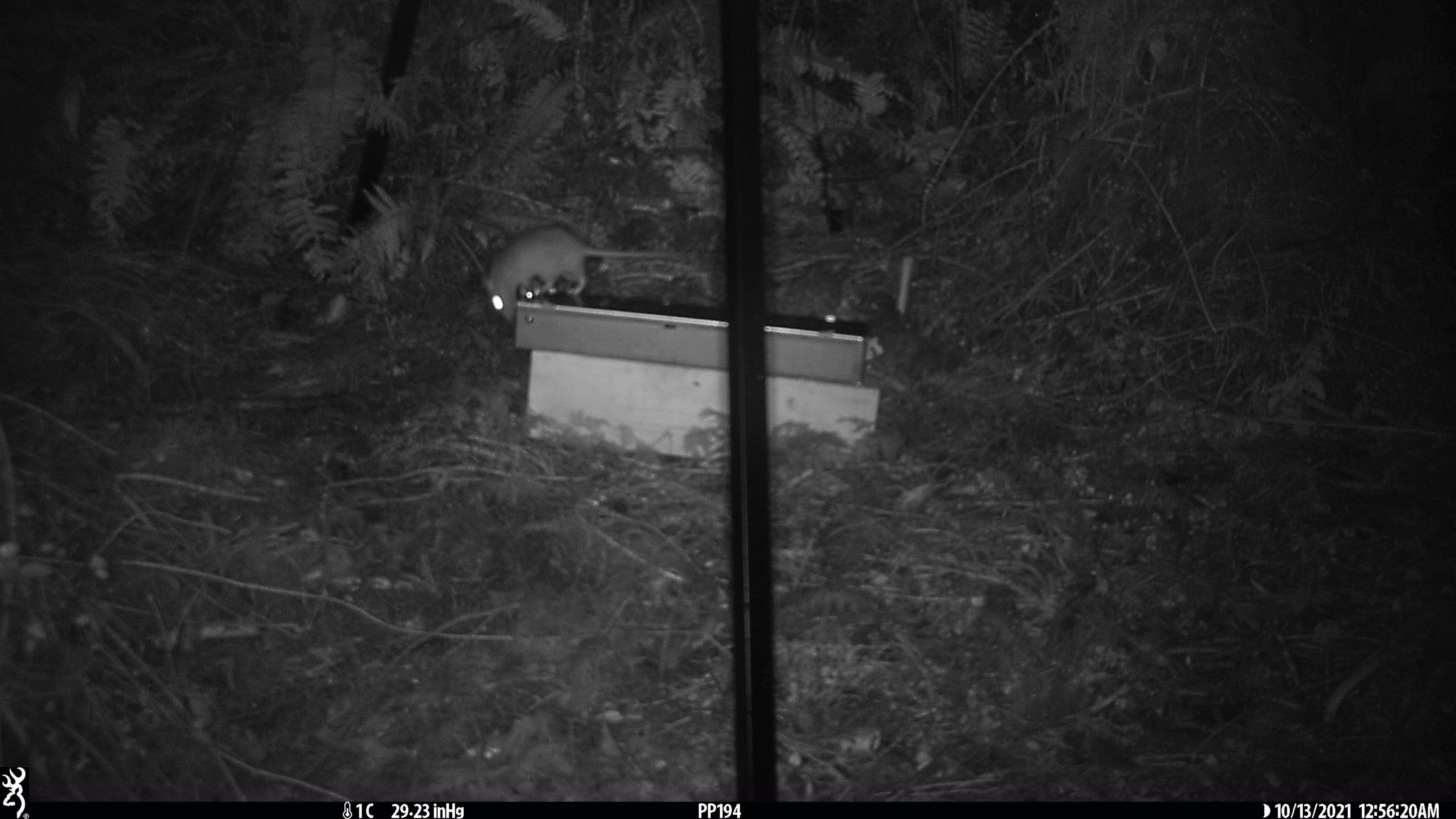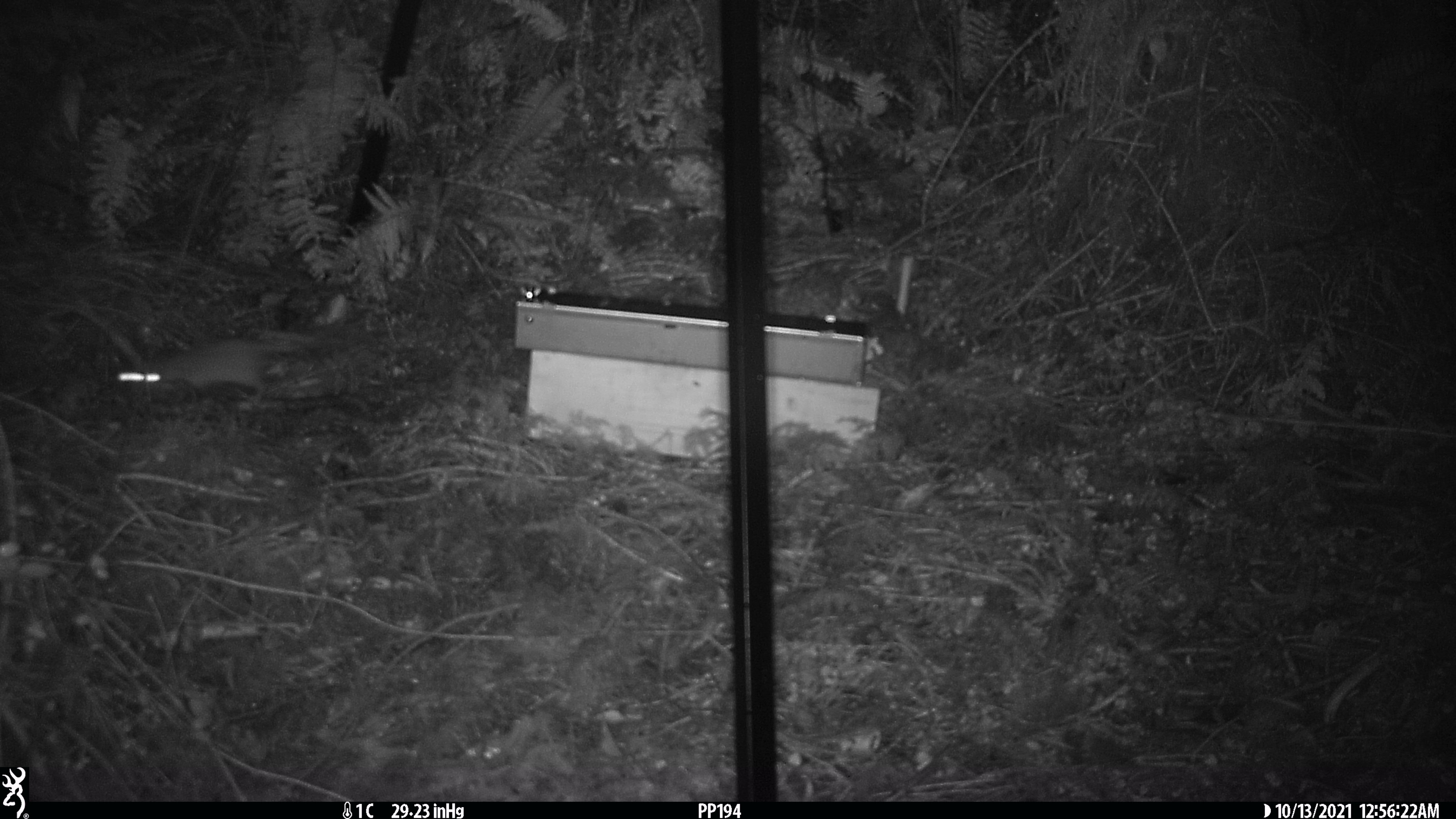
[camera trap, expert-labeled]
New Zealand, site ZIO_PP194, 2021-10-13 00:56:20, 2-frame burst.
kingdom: Animalia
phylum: Chordata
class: Mammalia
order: Rodentia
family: Muridae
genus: Rattus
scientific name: Rattus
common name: rat